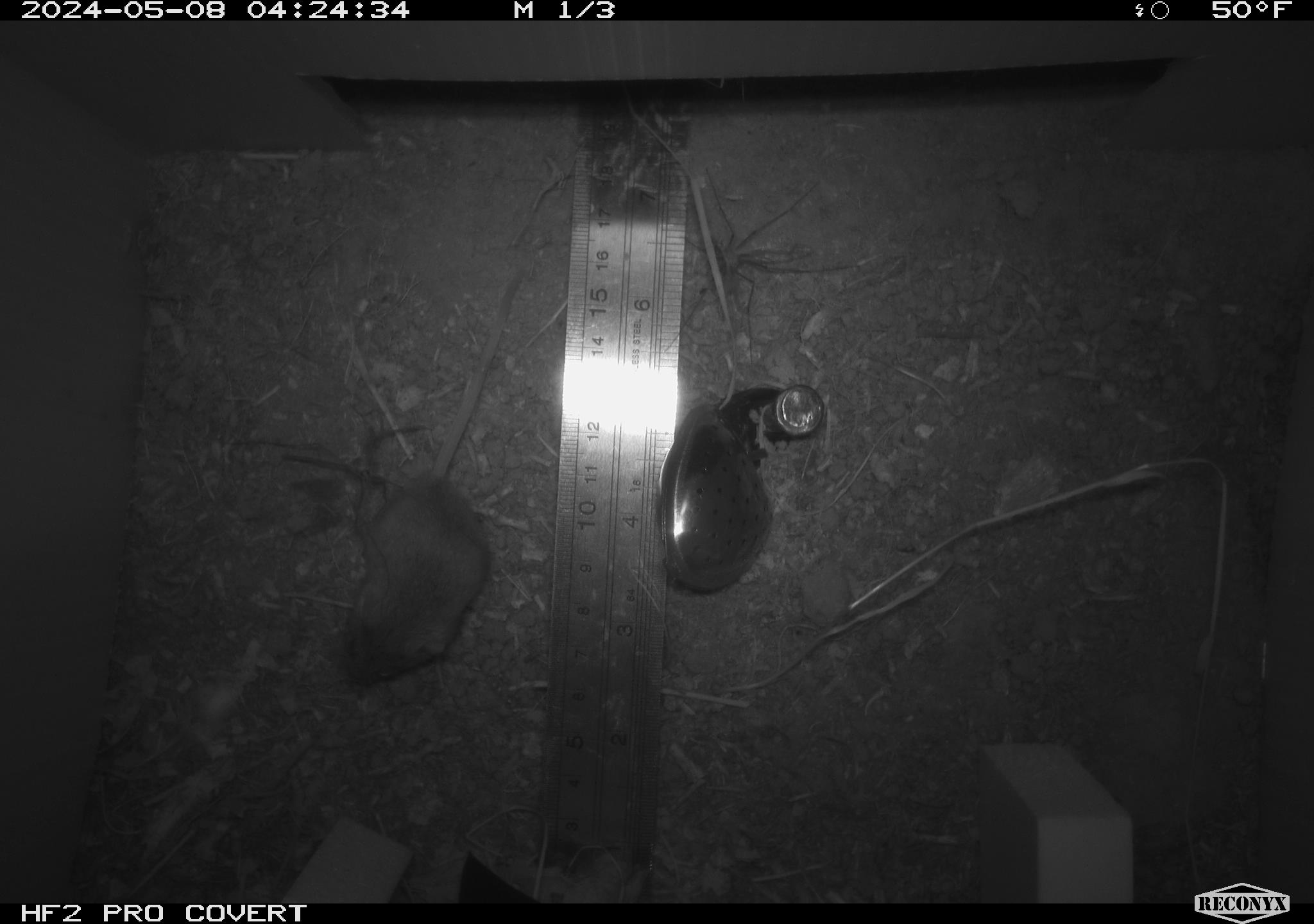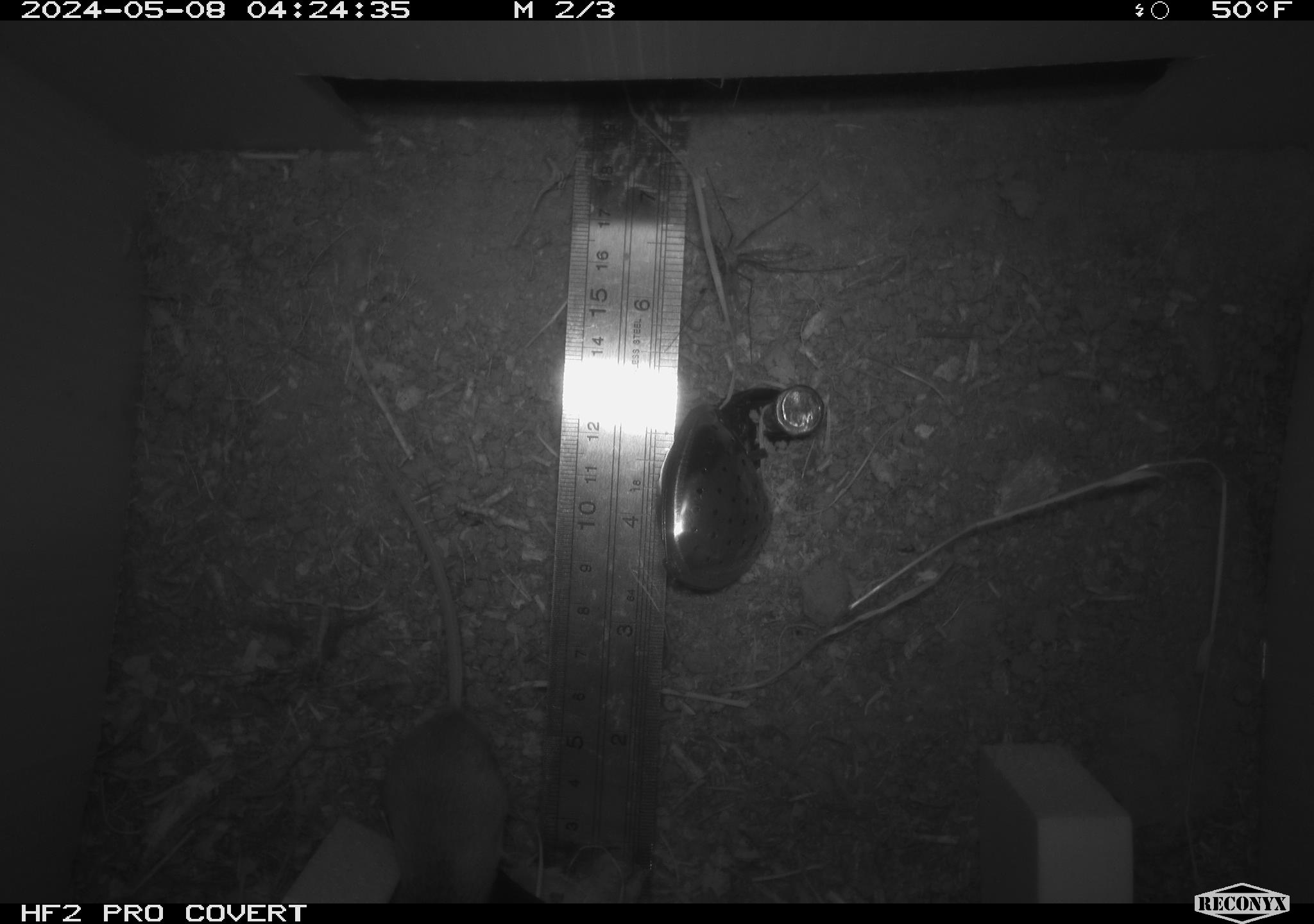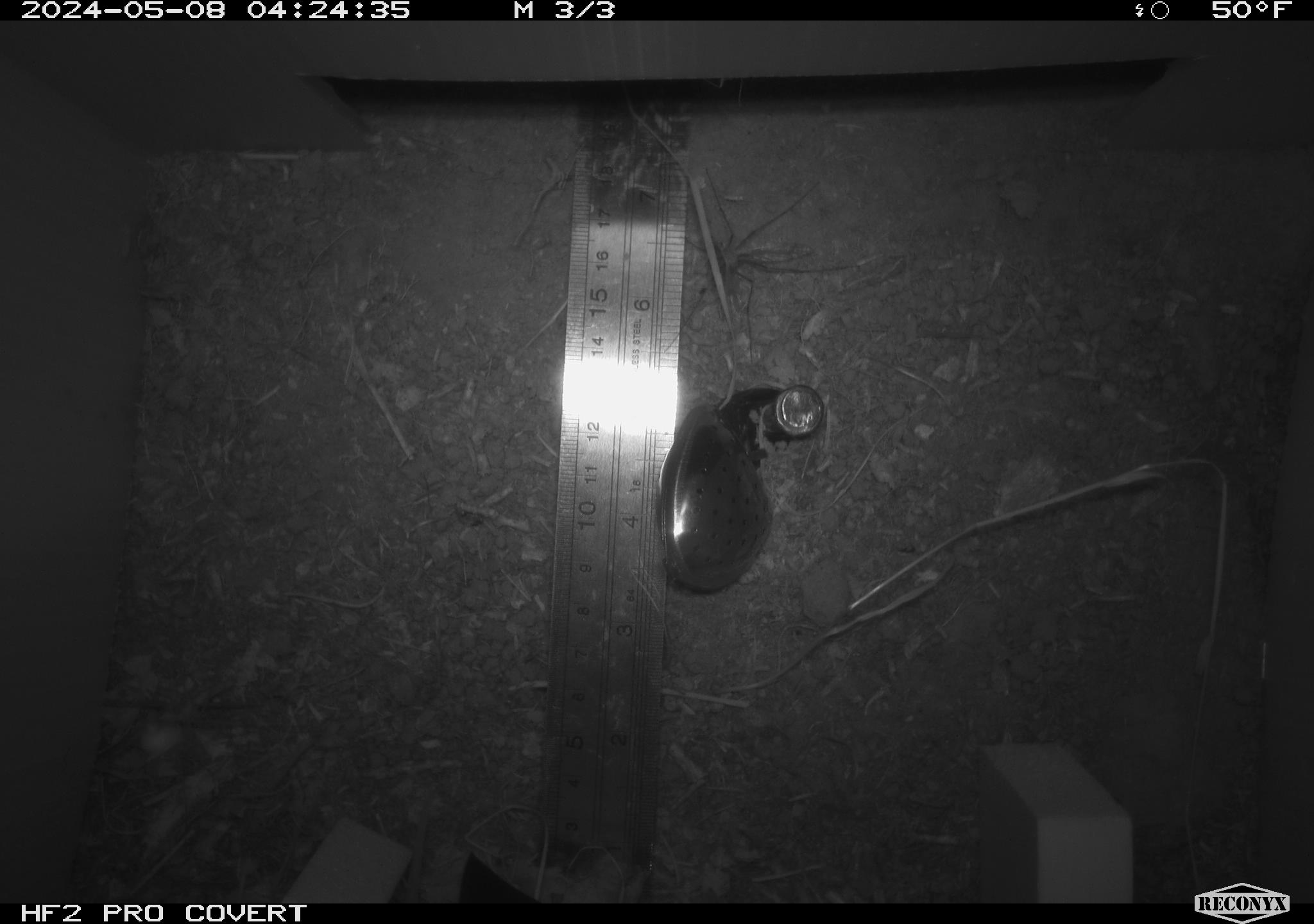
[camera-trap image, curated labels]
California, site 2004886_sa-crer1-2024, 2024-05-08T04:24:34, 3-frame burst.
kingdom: Animalia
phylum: Chordata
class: Mammalia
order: Rodentia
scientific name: Rodentia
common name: mouse species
Mouse species (Rodentia).